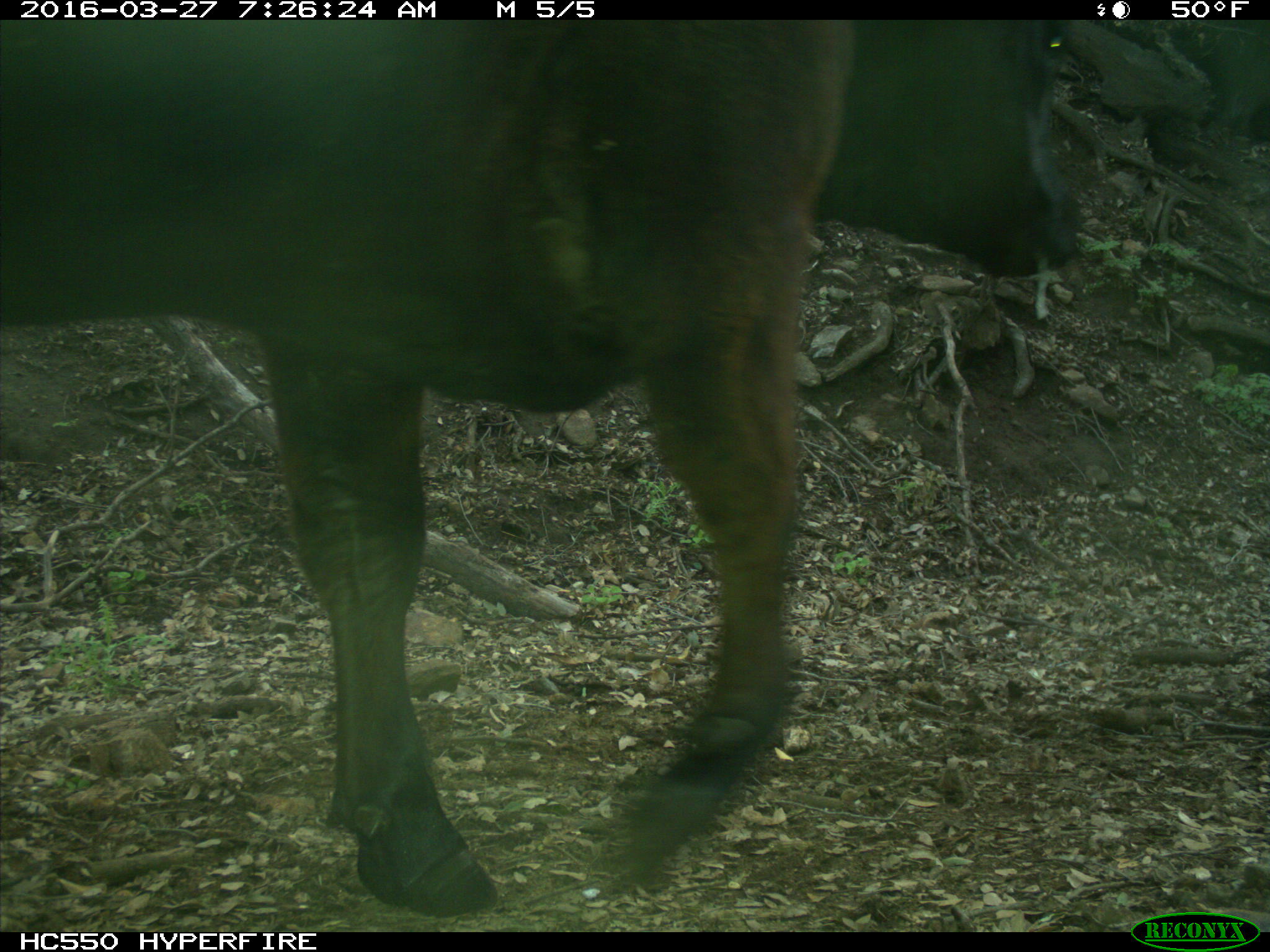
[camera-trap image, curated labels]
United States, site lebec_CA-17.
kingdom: Animalia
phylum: Chordata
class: Mammalia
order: Artiodactyla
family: Bovidae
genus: Bos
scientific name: Bos taurus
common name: domestic cow